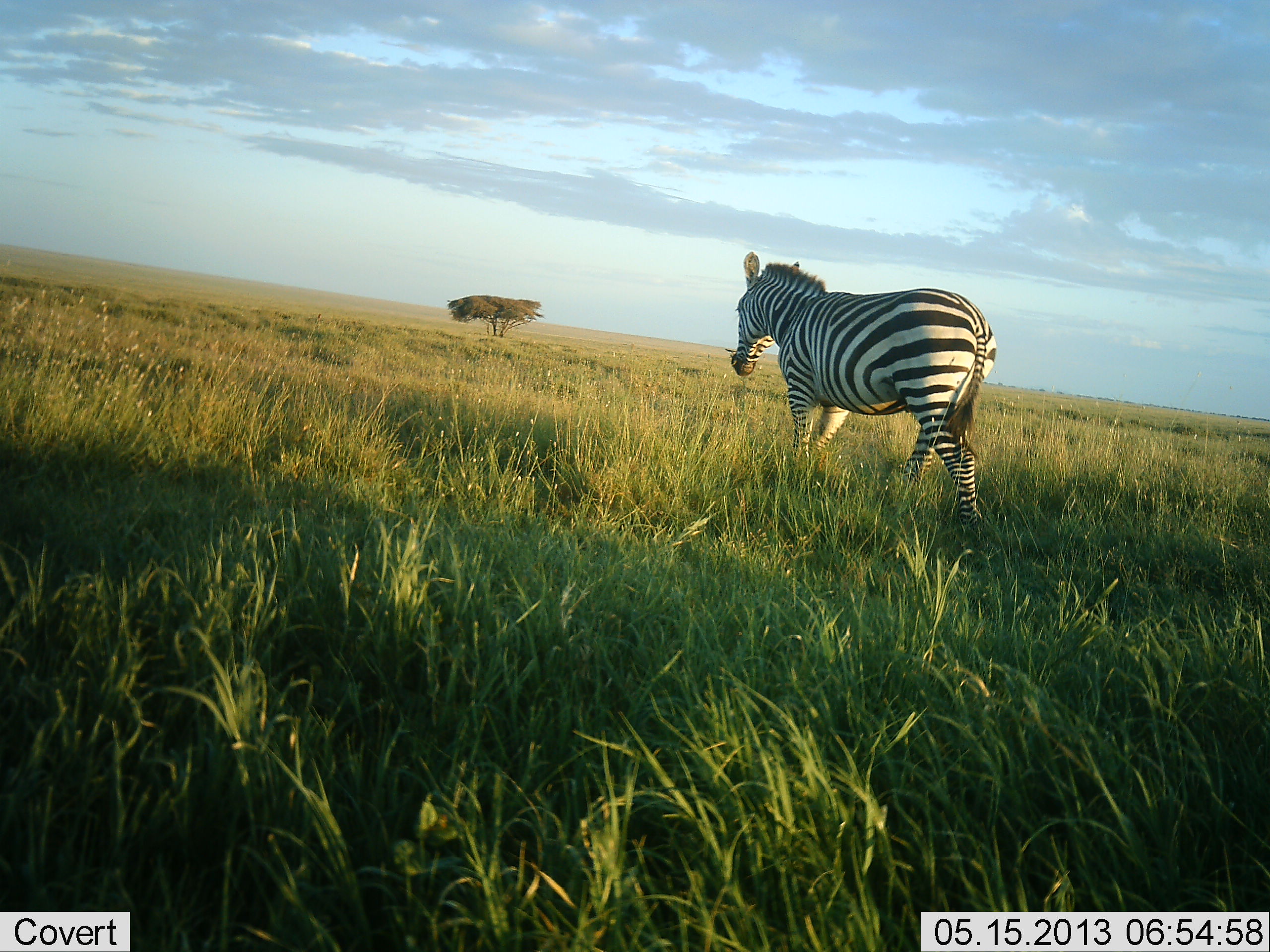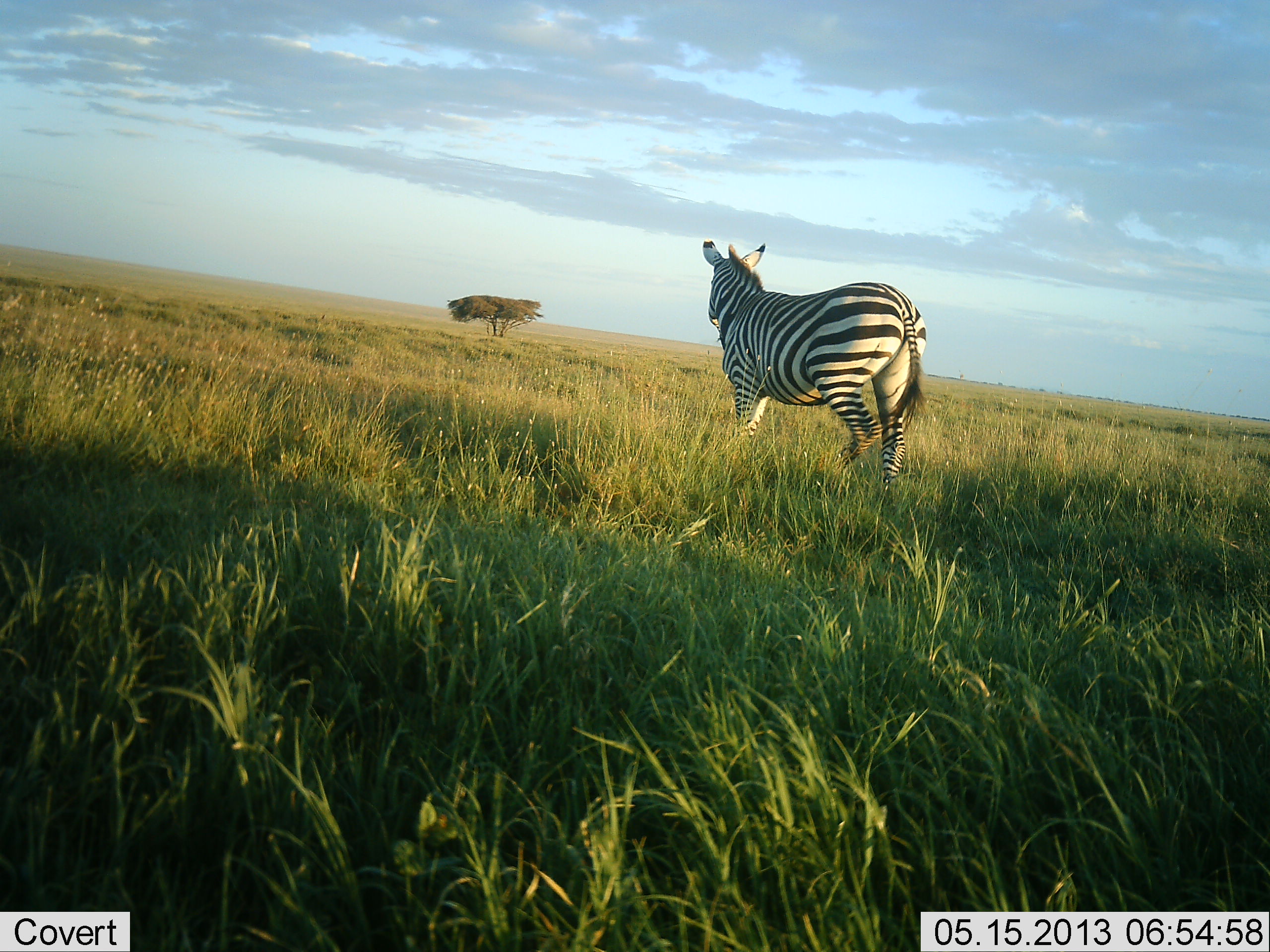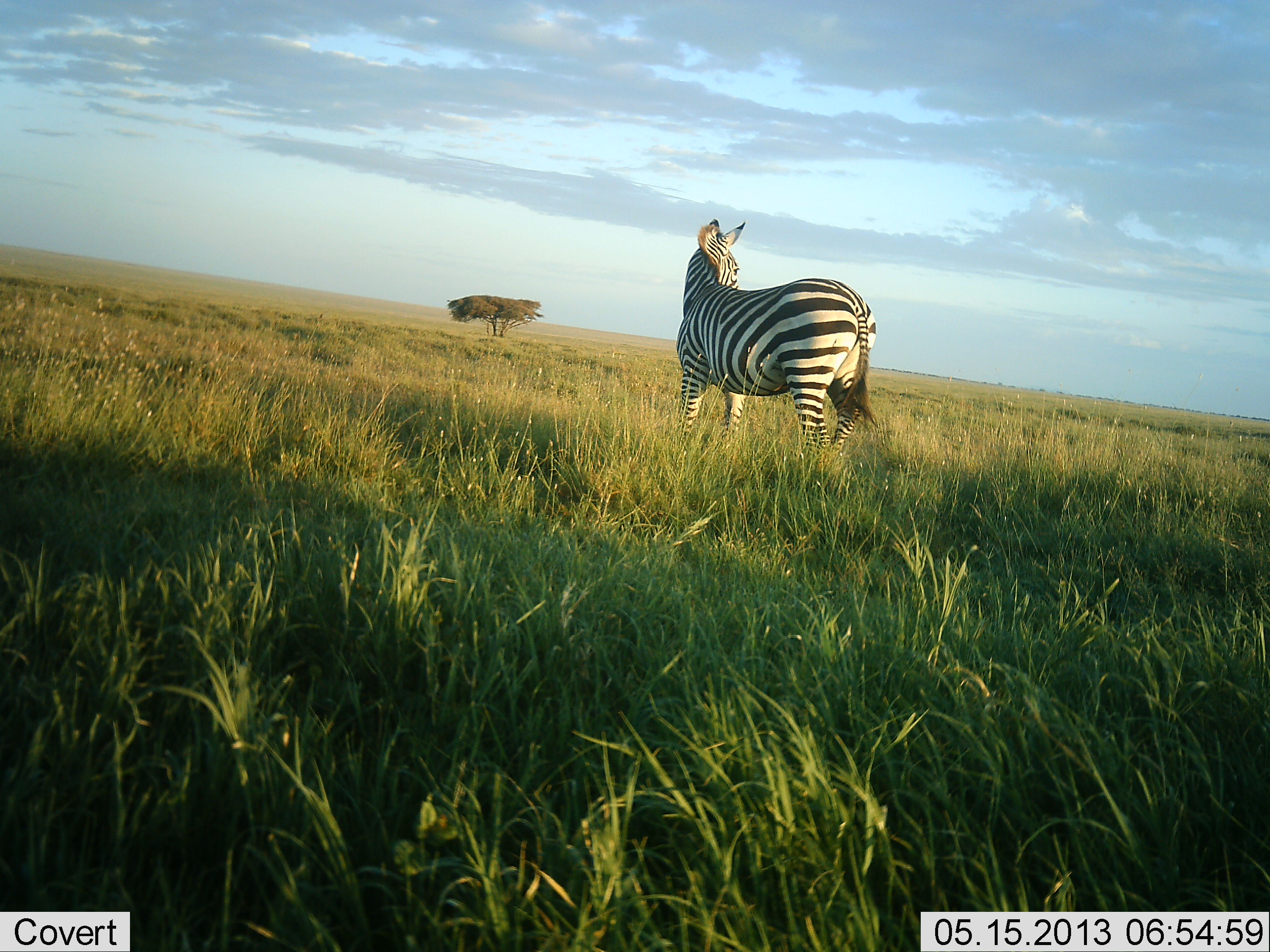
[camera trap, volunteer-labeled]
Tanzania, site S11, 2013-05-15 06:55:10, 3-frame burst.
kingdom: Animalia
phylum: Chordata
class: Mammalia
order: Perissodactyla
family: Equidae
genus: Equus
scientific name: Equus quagga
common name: plains zebra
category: zebra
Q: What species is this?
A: Zebra (plains zebra) (Equus quagga).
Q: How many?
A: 1.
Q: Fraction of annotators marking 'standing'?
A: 20%.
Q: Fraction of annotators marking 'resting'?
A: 0%.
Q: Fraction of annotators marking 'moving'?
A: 80%.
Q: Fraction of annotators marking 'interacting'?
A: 0%.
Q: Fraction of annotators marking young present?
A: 0%.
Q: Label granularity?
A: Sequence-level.